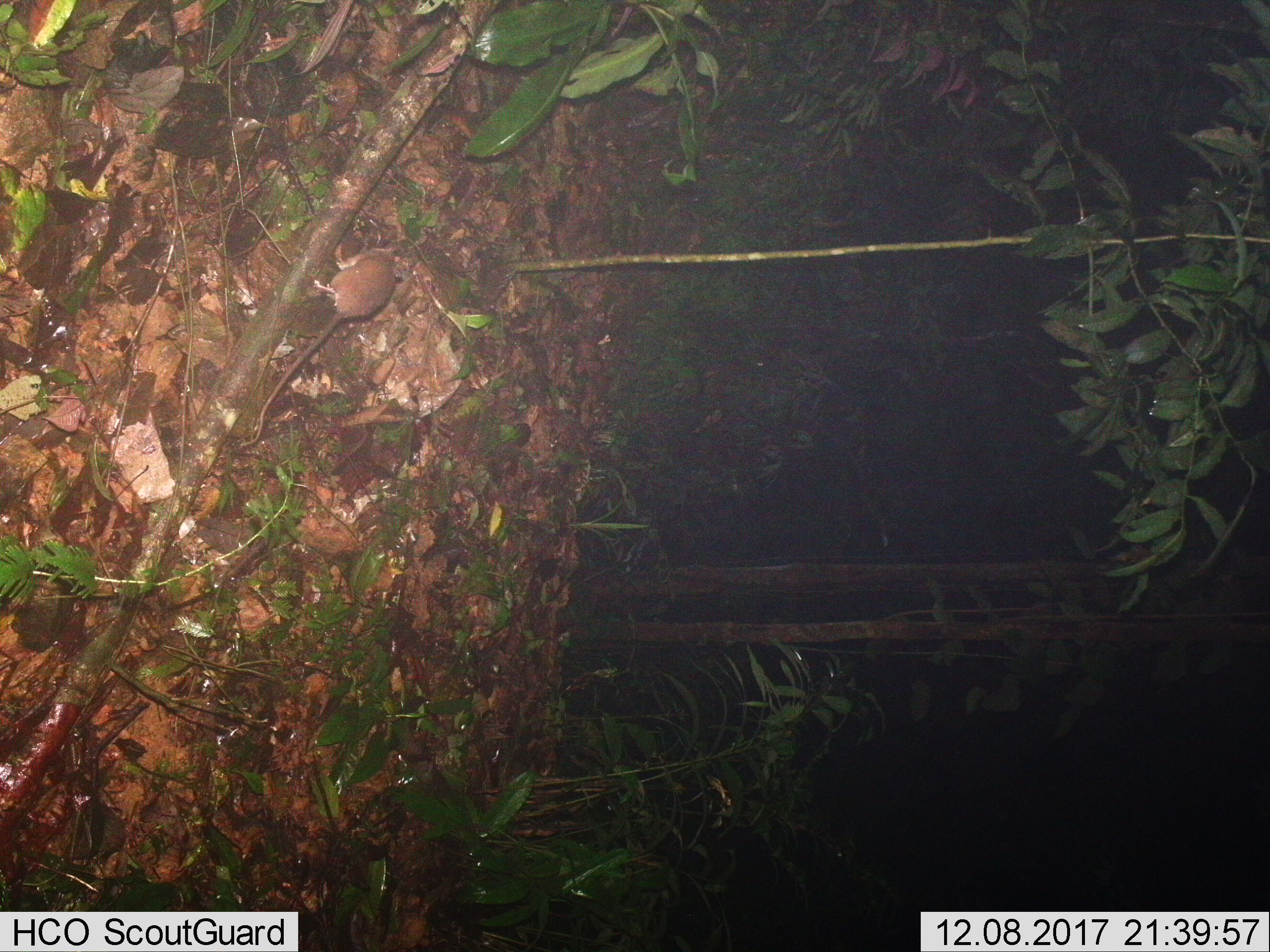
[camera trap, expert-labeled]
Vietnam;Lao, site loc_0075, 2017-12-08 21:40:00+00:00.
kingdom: Animalia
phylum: Chordata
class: Mammalia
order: Rodentia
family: Muridae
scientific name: Muridae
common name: old-world mice and rats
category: unidentified murid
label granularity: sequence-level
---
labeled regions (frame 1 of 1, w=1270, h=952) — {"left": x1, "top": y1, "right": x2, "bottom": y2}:
unidentified murid: {"left": 238, "top": 244, "right": 403, "bottom": 448}